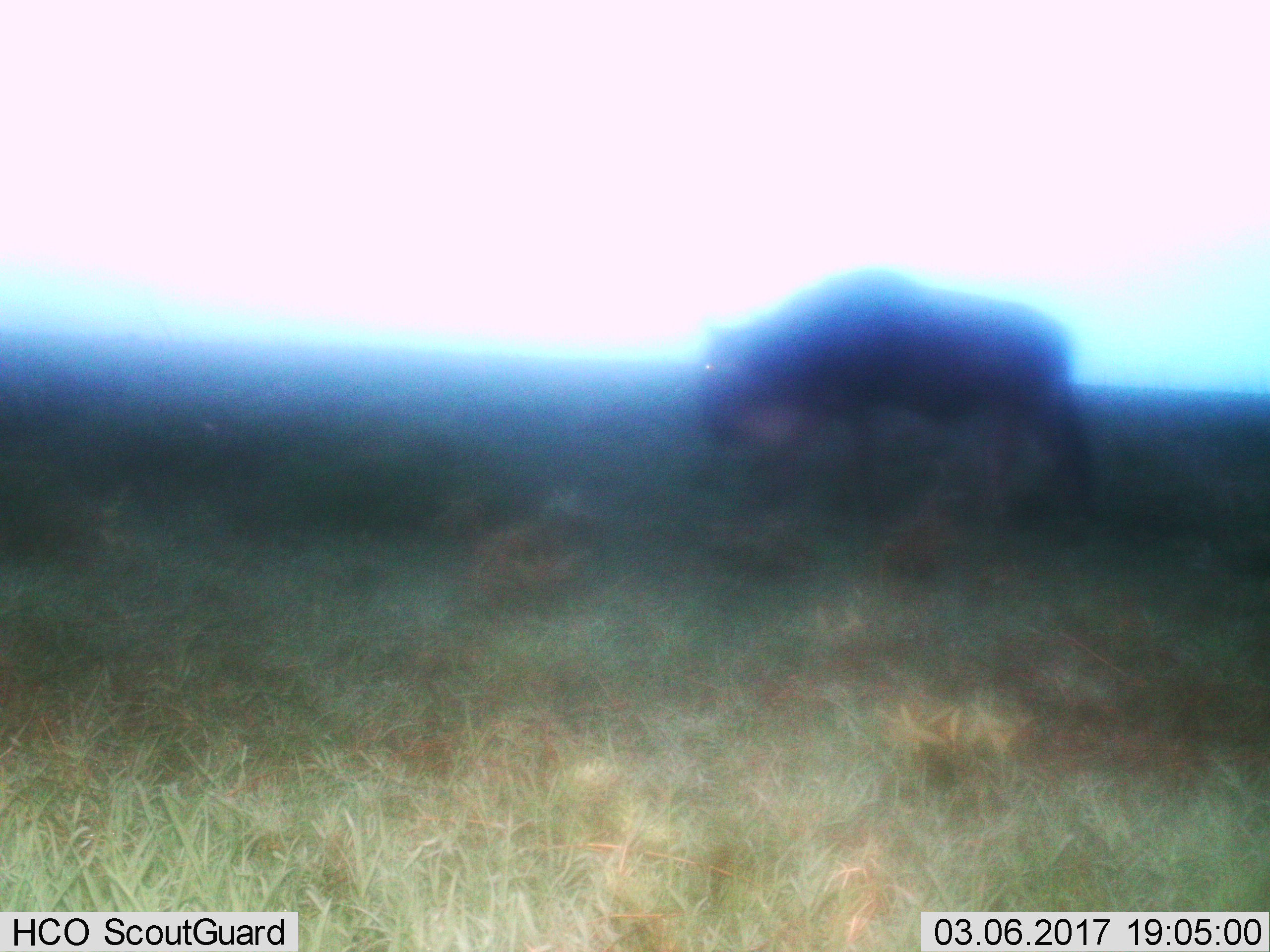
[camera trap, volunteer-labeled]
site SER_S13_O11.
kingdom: Animalia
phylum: Chordata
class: Mammalia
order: Artiodactyla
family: Bovidae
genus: Connochaetes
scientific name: Connochaetes taurinus taurinus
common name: blue wildebeest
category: wildebeestblue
Wildebeestblue (blue wildebeest) (Connochaetes taurinus taurinus), count 1. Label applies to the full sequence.